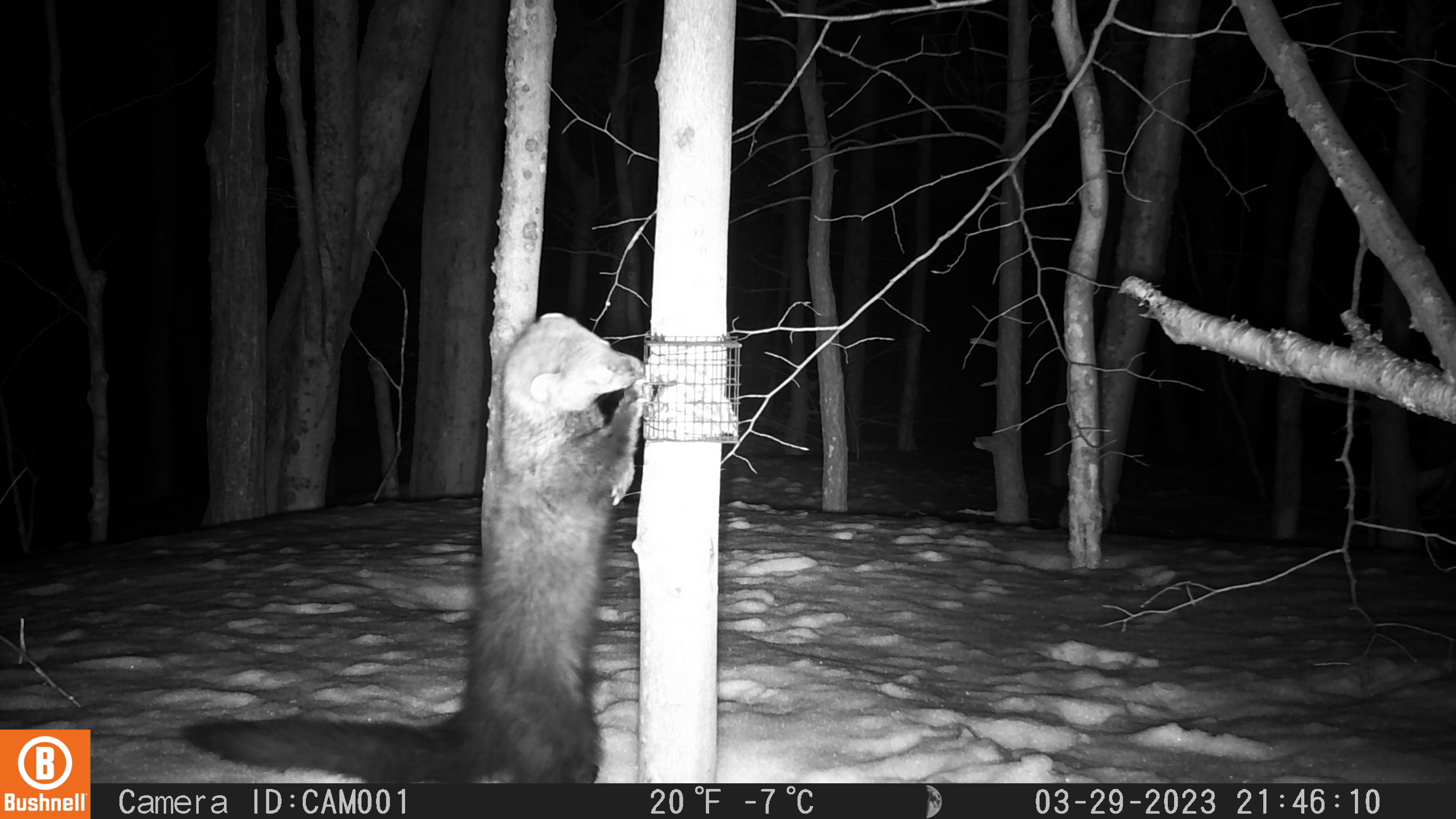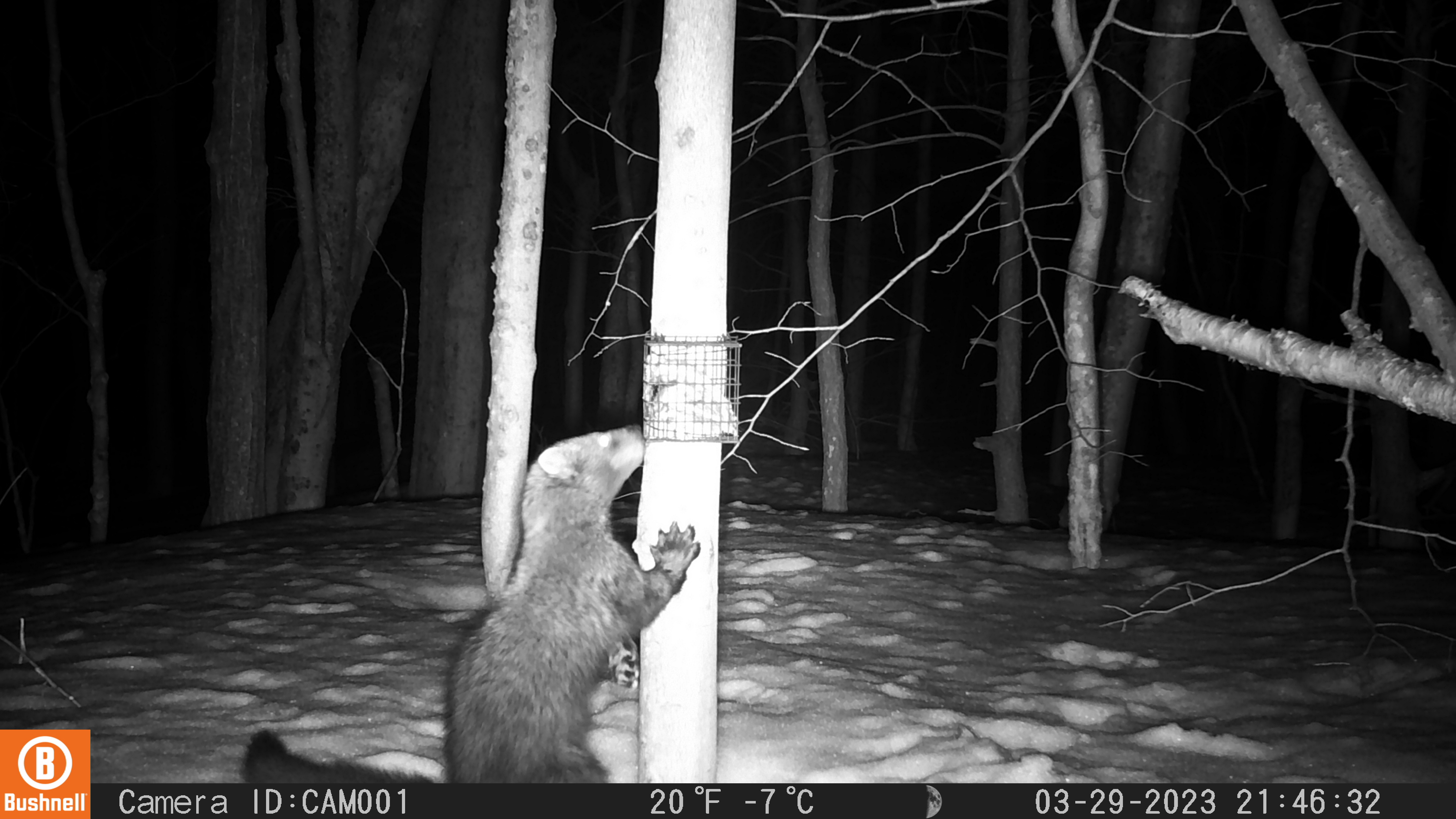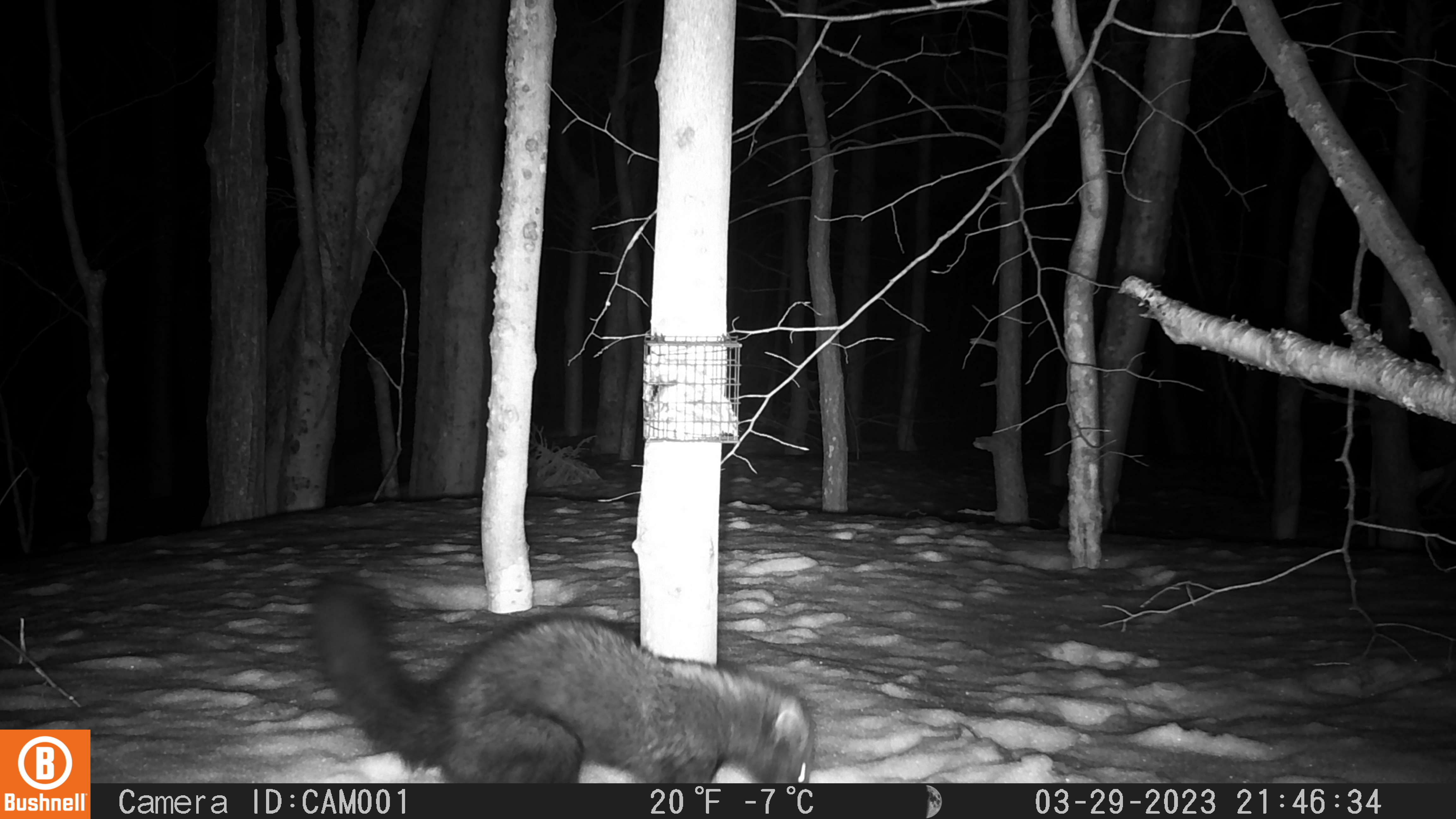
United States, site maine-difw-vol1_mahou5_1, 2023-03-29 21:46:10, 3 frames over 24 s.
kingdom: Animalia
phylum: Chordata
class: Mammalia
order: Carnivora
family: Mustelidae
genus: Pekania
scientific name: Pekania pennanti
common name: fisher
Fisher (Pekania pennanti).